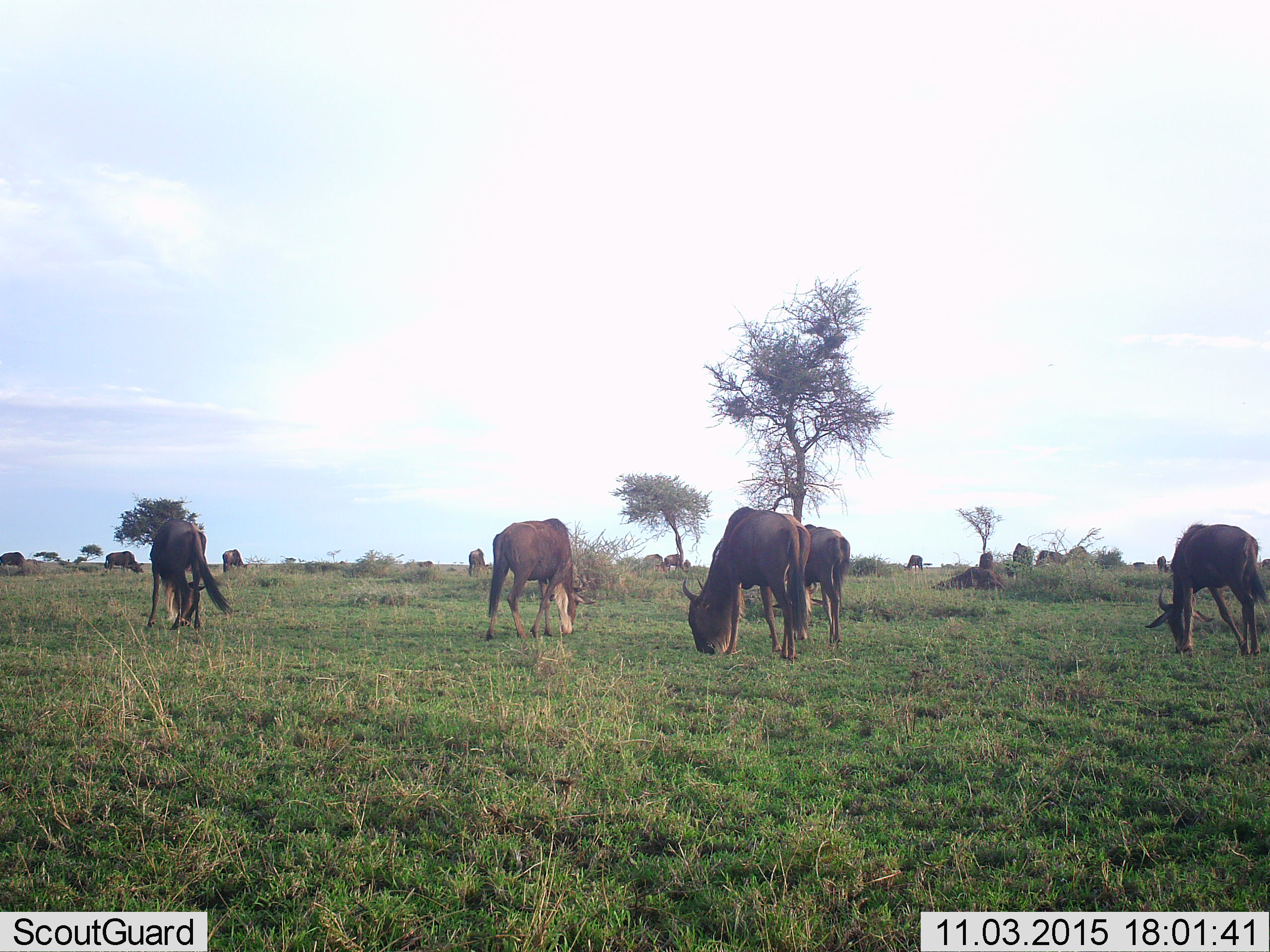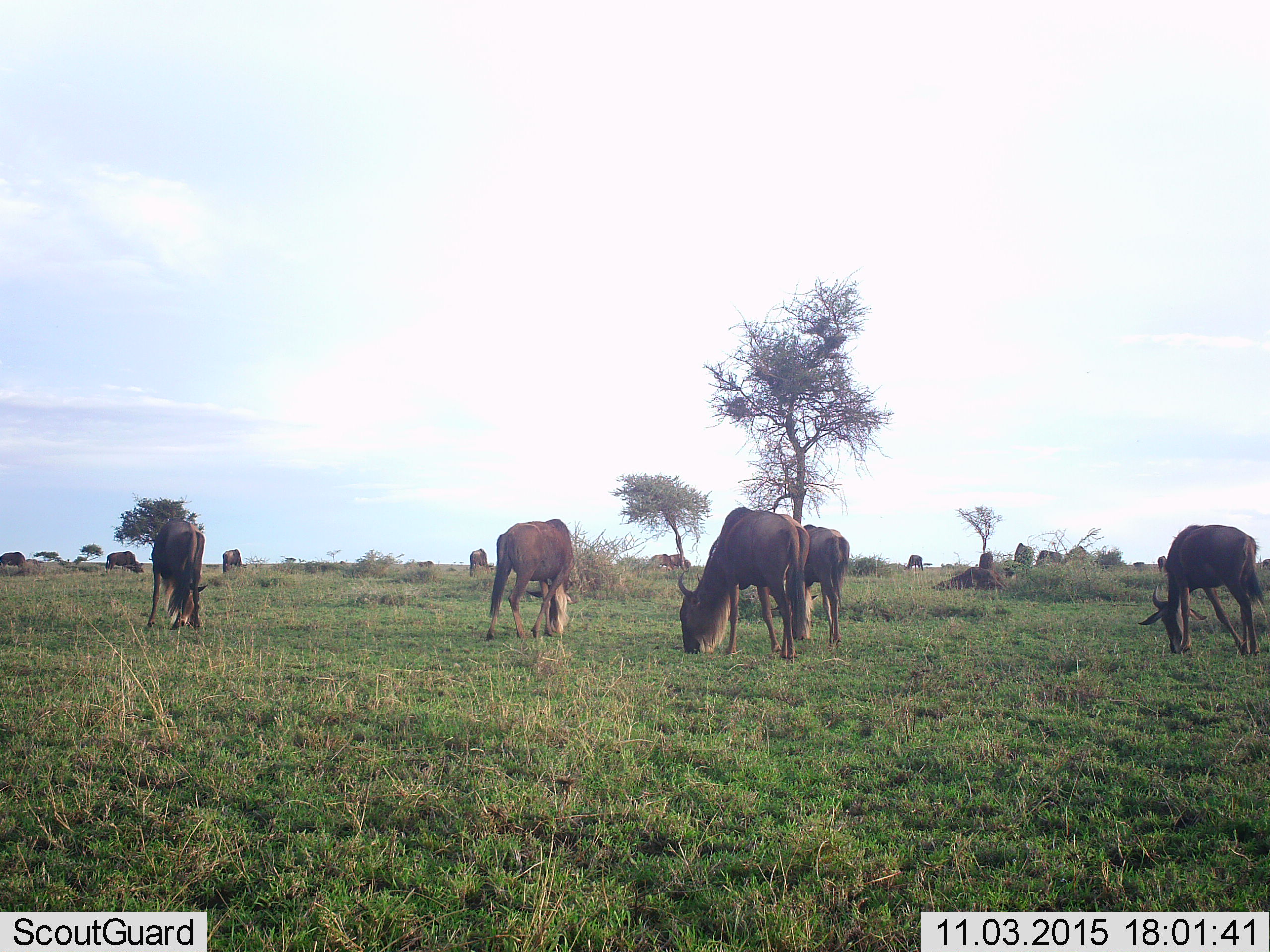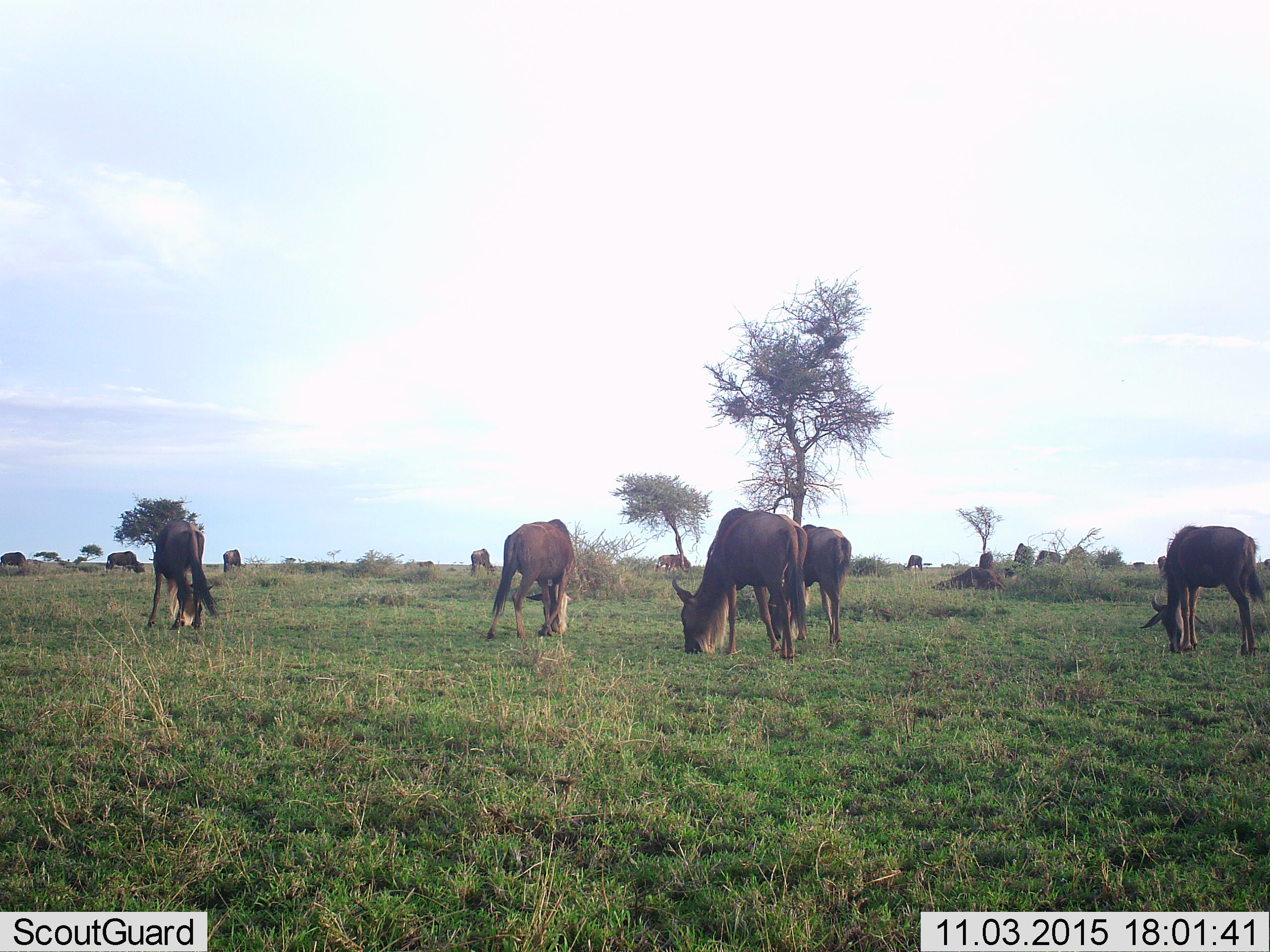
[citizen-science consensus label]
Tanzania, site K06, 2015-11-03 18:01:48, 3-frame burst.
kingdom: Animalia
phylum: Chordata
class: Mammalia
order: Artiodactyla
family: Bovidae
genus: Connochaetes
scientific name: Connochaetes taurinus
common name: blue wildebeest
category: wildebeest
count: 11-50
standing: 33%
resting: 0%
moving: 11%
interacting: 0%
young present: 0%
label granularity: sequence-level